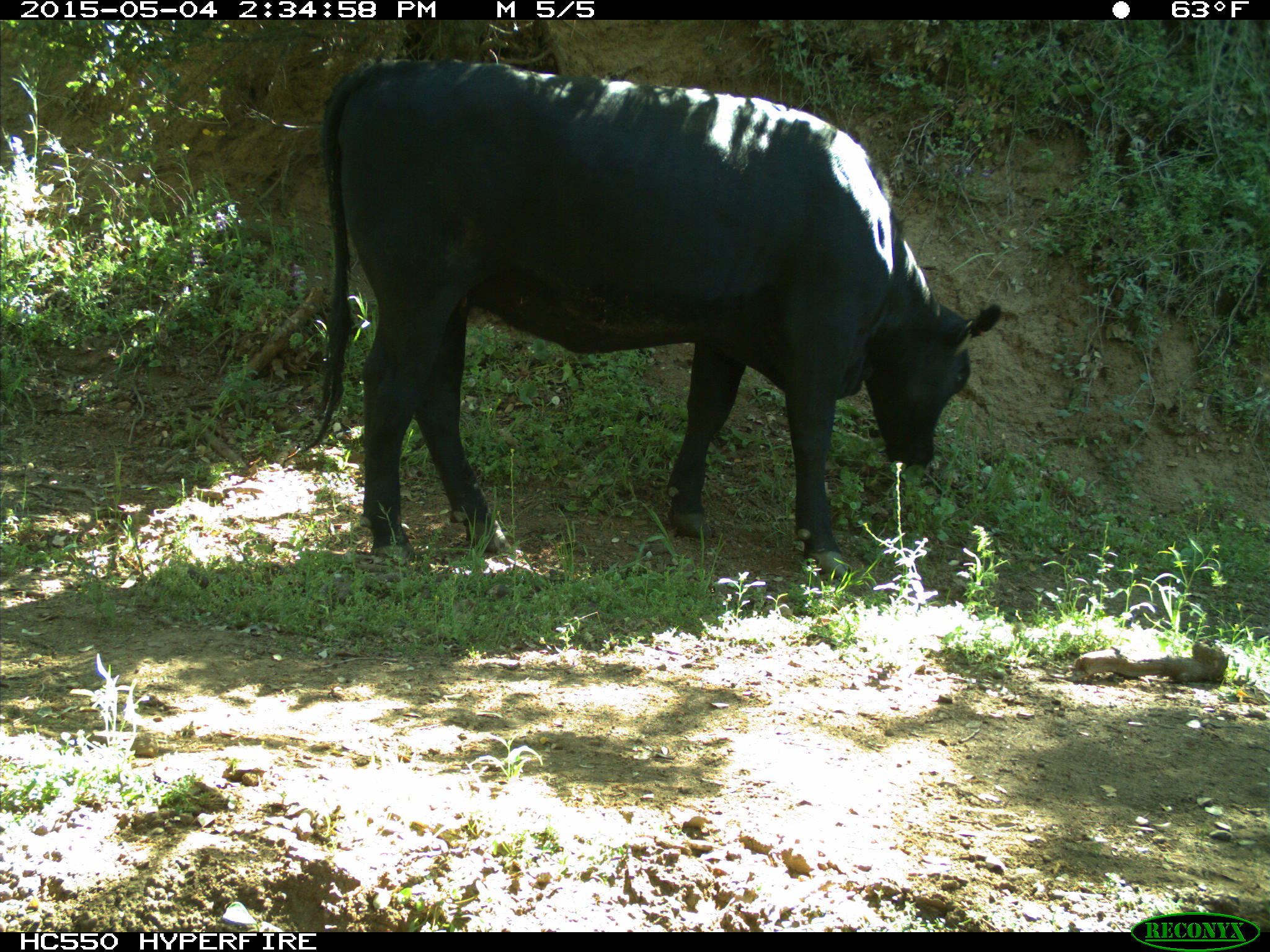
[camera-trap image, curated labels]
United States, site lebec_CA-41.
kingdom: Animalia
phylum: Chordata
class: Mammalia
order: Artiodactyla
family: Bovidae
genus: Bos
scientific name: Bos taurus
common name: domestic cow